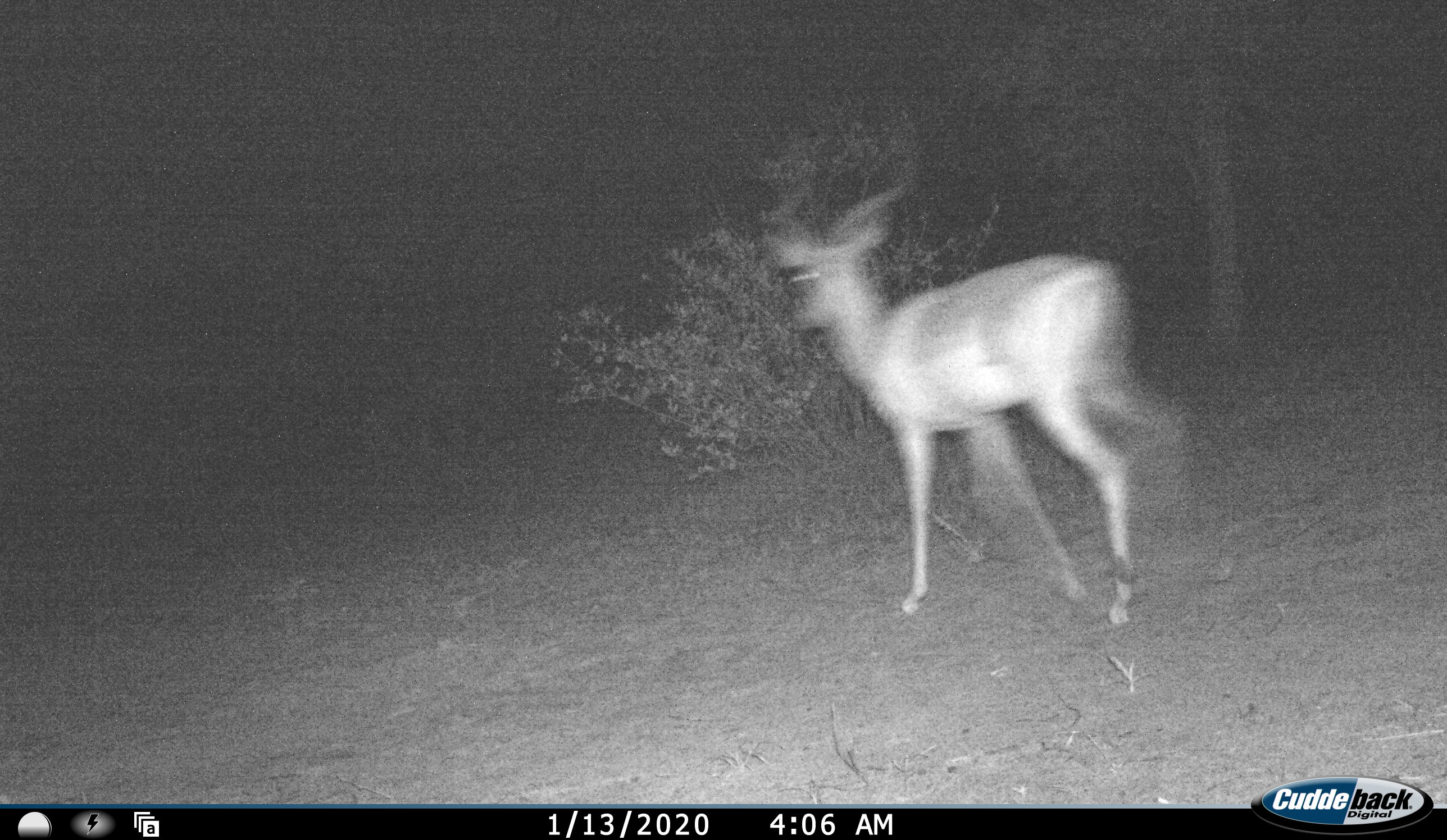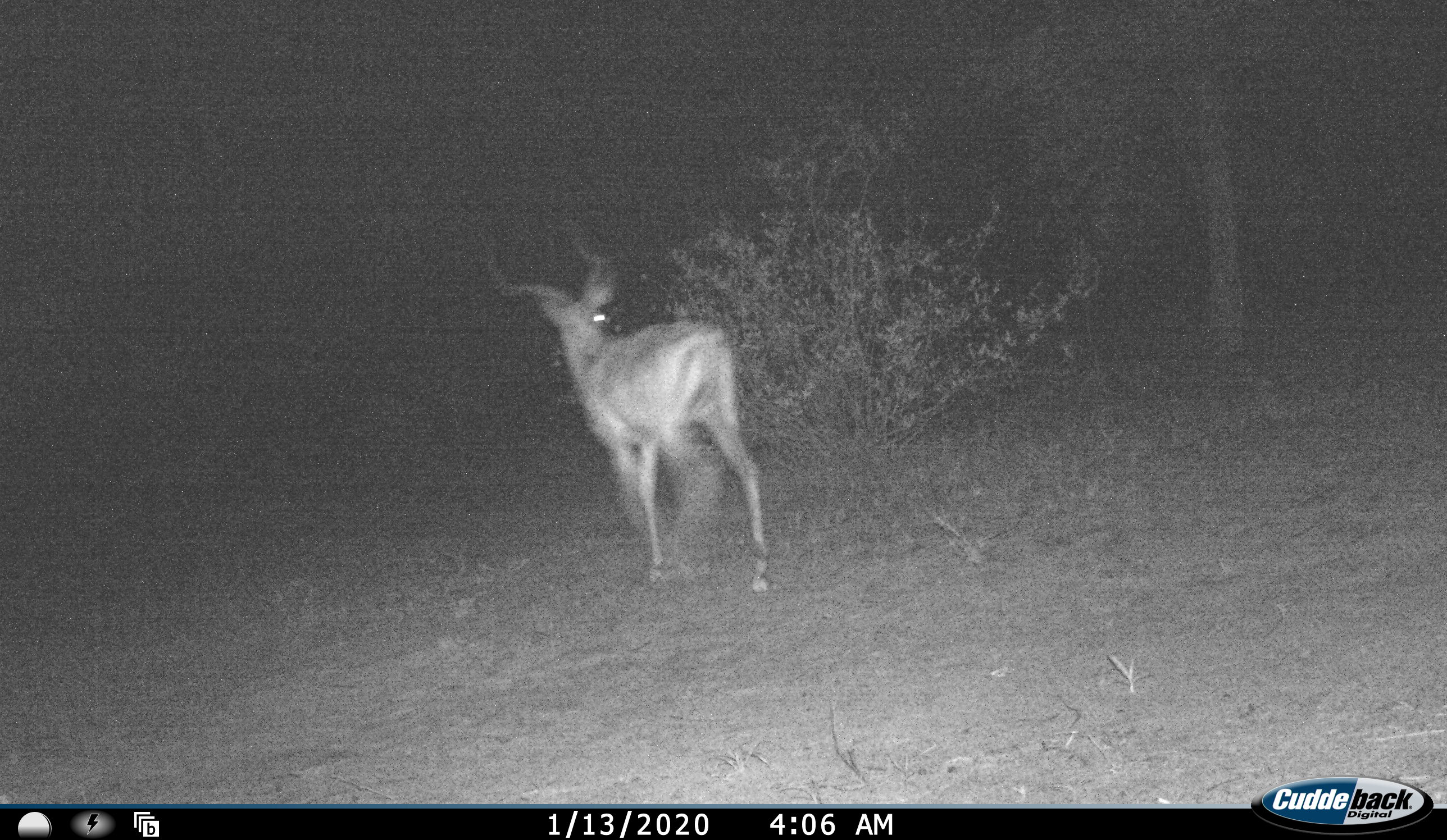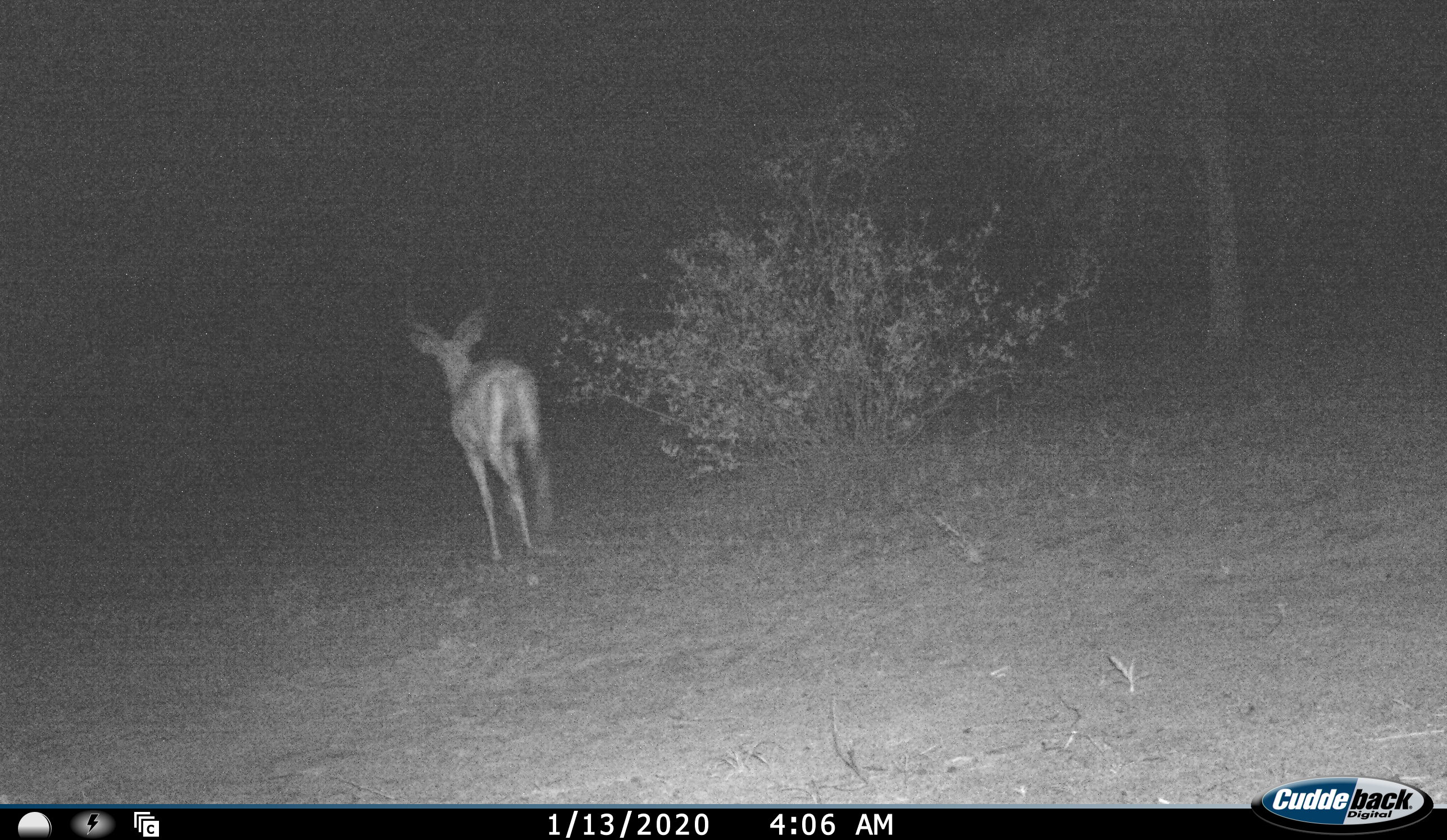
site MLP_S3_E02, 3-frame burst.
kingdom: Animalia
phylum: Chordata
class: Mammalia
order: Artiodactyla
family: Bovidae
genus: Aepyceros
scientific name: Aepyceros melampus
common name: impala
Impala (Aepyceros melampus), count 1. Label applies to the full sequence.